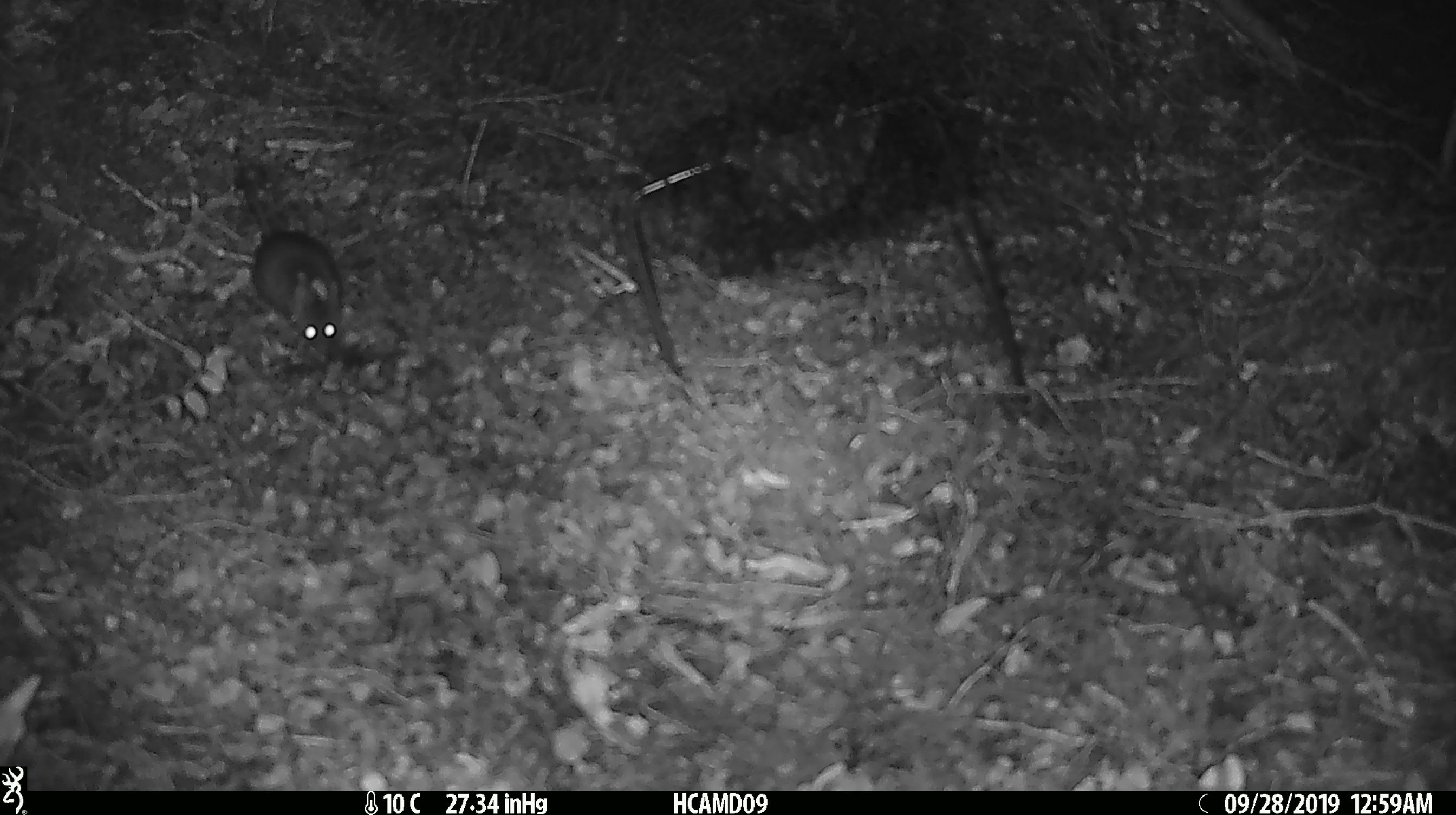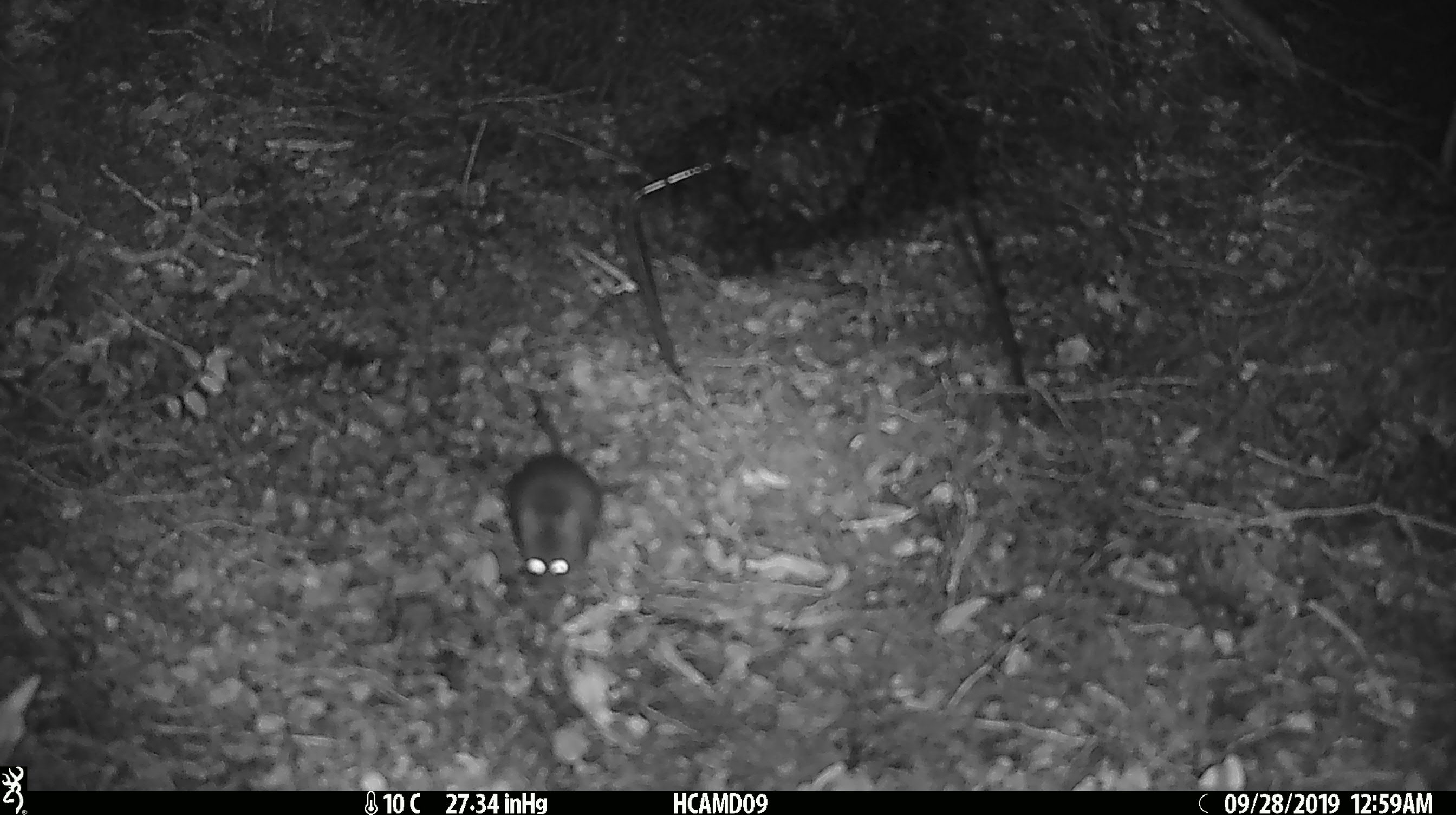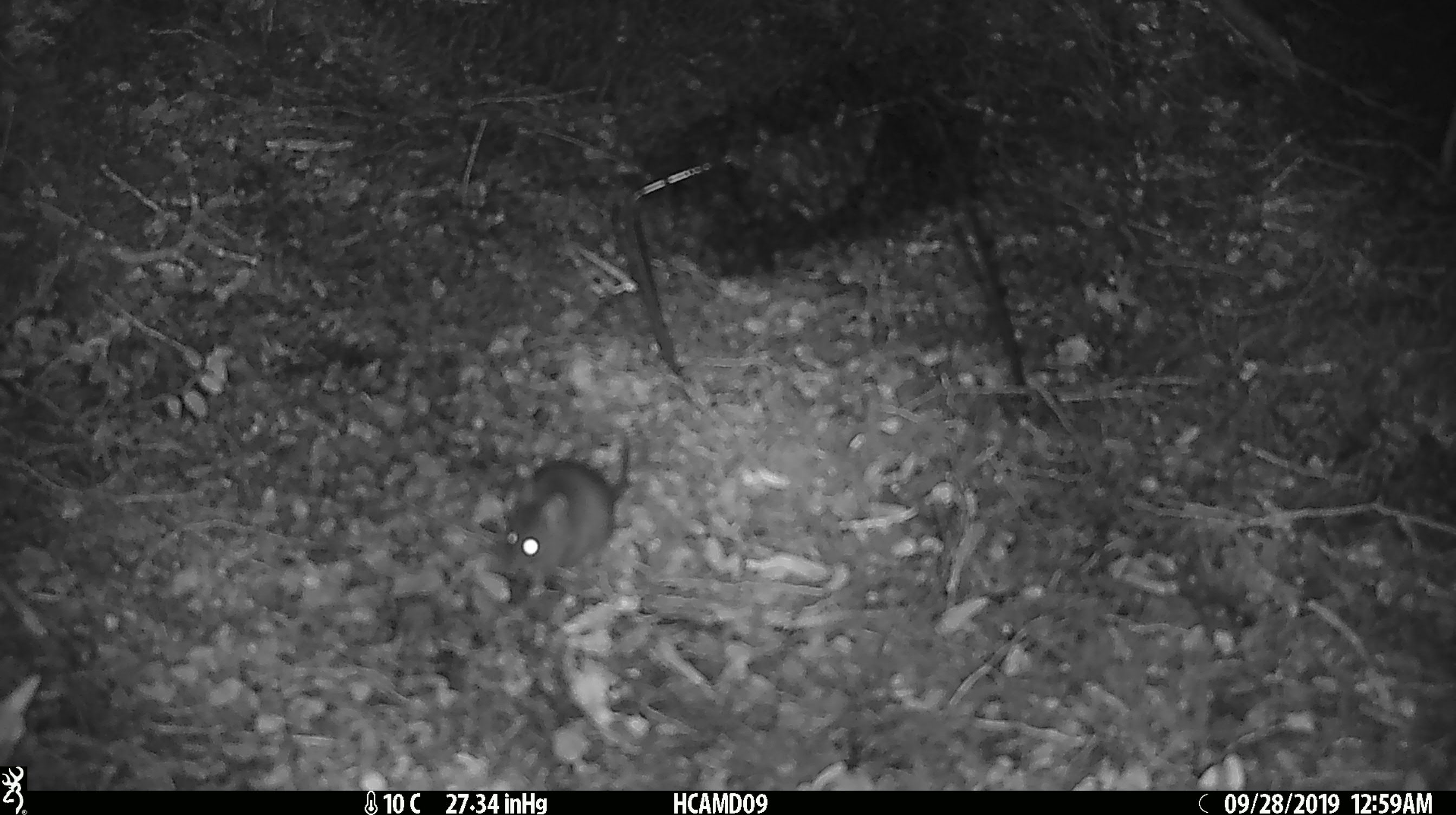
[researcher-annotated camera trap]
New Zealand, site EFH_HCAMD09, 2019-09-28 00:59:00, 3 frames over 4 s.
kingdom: Animalia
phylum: Chordata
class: Mammalia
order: Rodentia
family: Muridae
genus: Mus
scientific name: Mus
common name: mouse